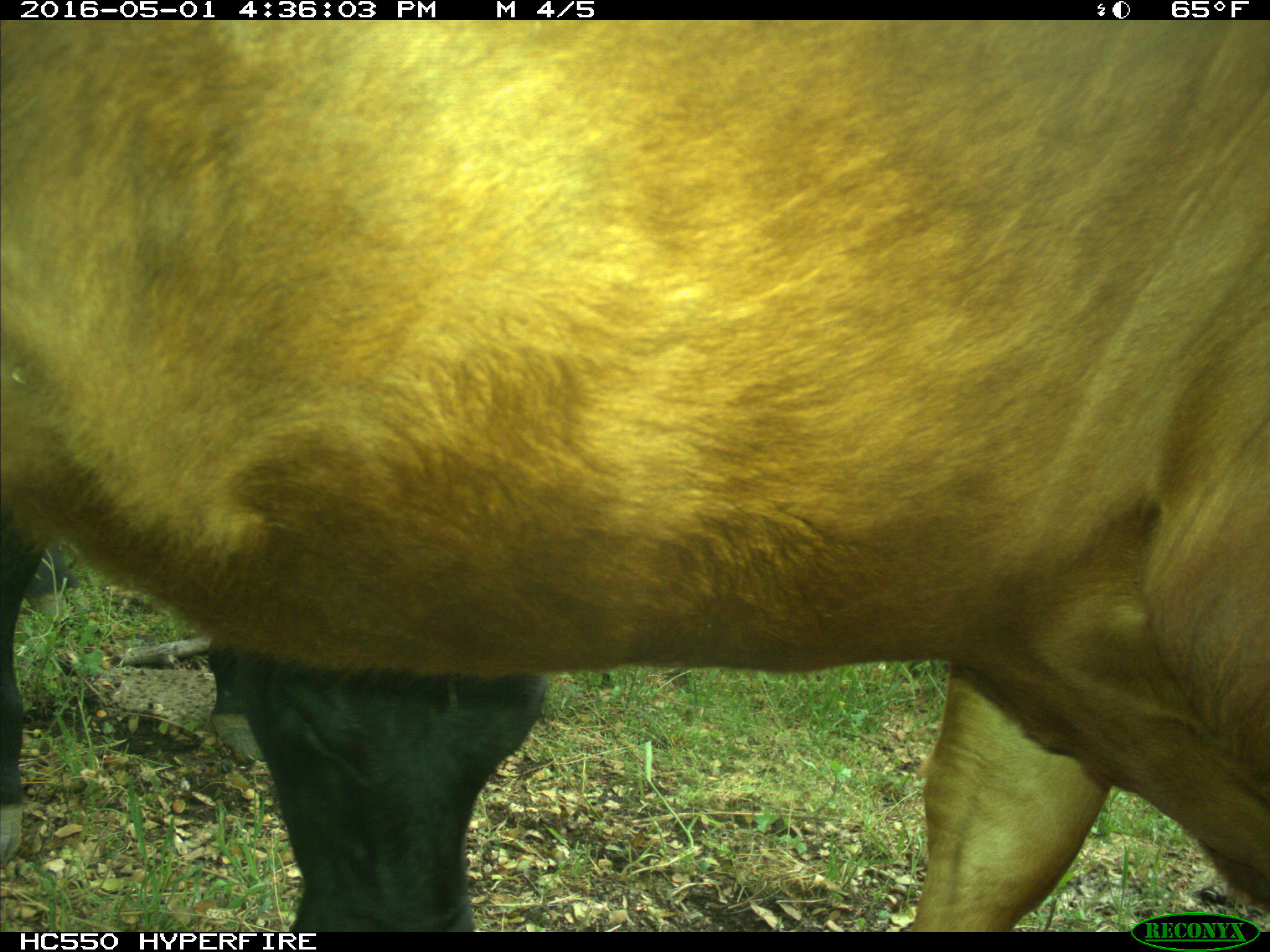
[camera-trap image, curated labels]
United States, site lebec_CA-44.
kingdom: Animalia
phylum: Chordata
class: Mammalia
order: Artiodactyla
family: Bovidae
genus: Bos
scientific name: Bos taurus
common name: domestic cow